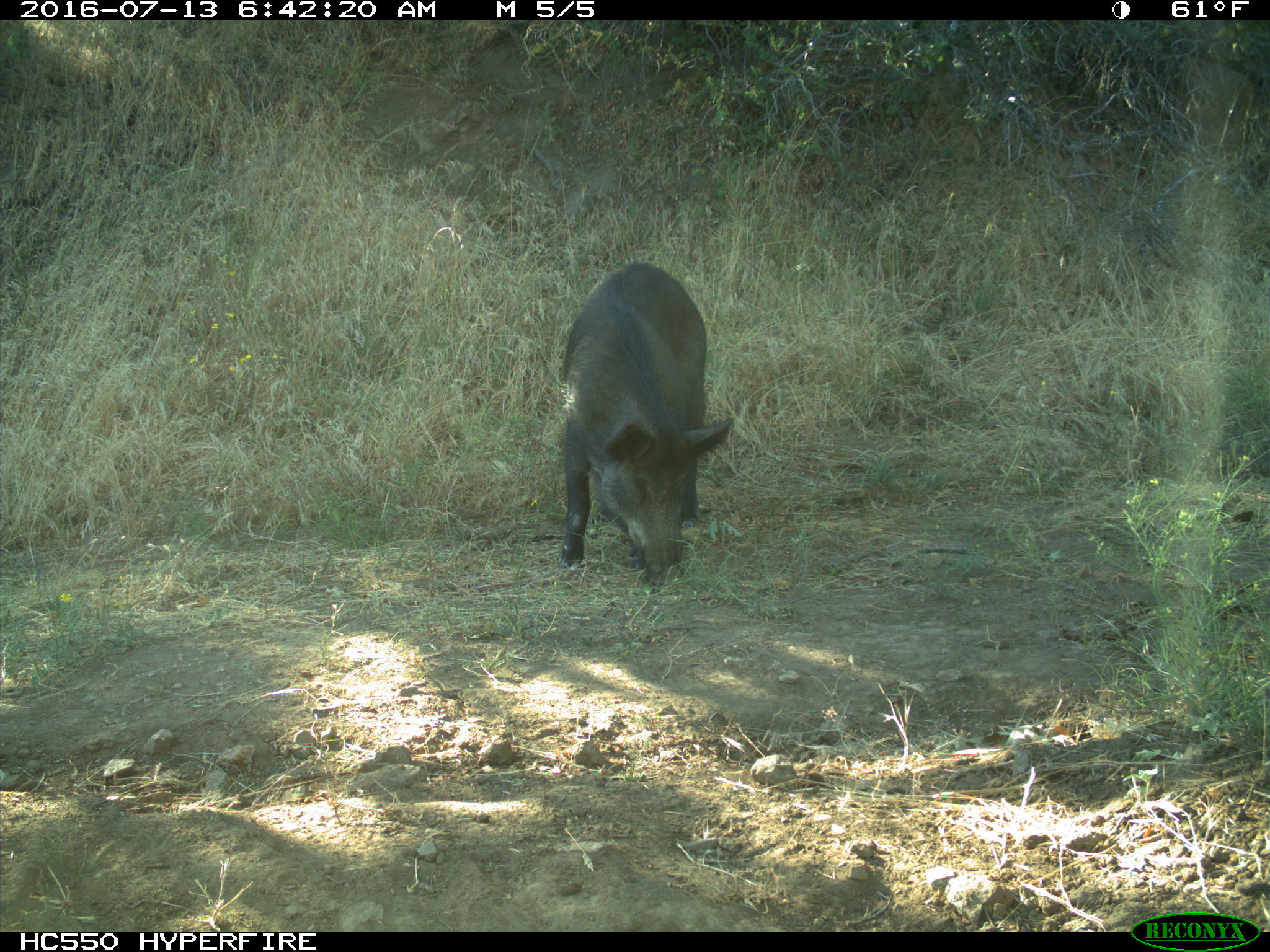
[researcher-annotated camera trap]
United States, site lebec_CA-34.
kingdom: Animalia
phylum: Chordata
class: Mammalia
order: Artiodactyla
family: Suidae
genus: Sus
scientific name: Sus scrofa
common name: wild boar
Sus scrofa (wild boar).